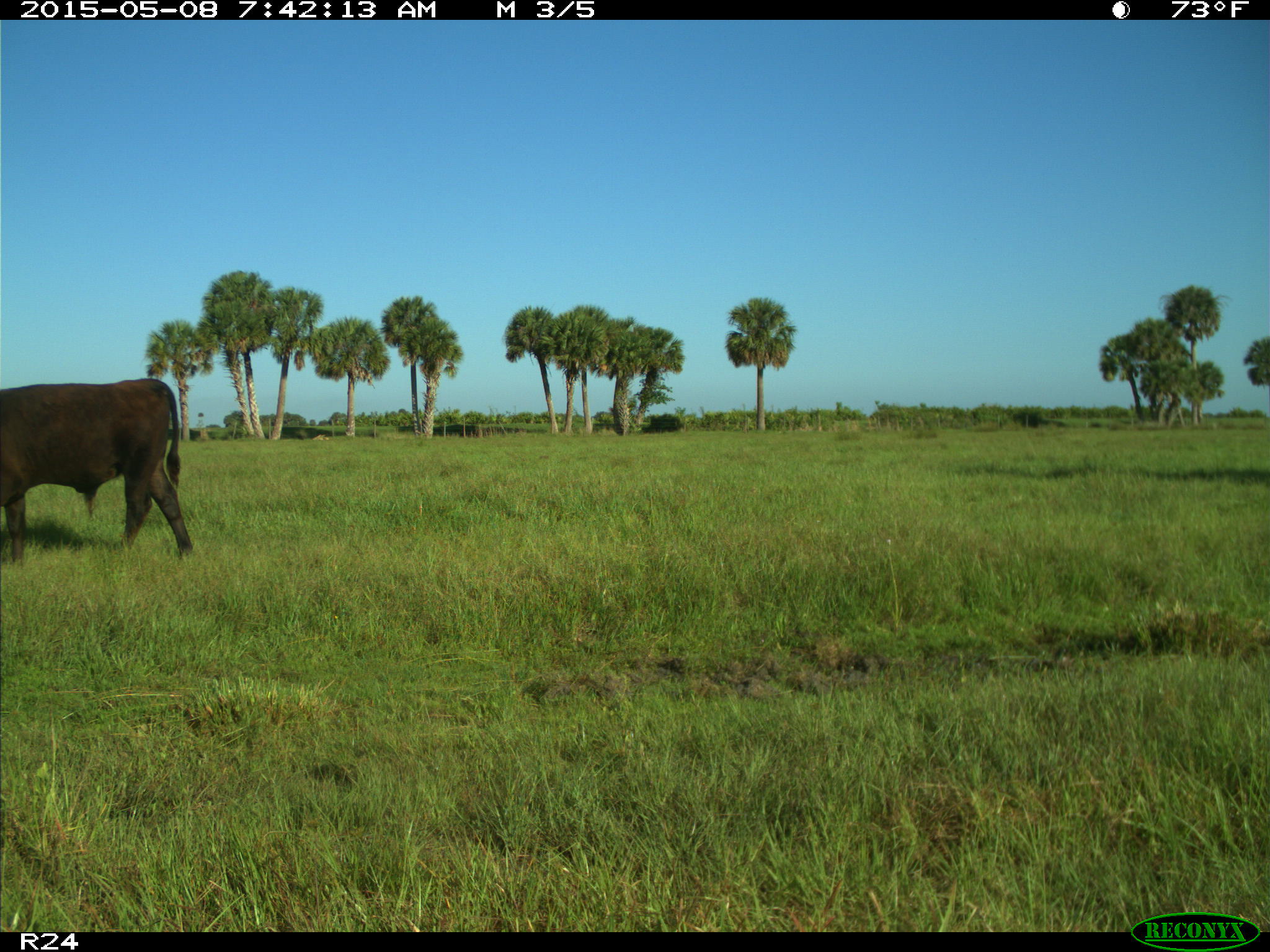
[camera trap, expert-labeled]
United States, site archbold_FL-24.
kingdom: Animalia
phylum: Chordata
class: Mammalia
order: Artiodactyla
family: Bovidae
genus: Bos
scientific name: Bos taurus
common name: domestic cow